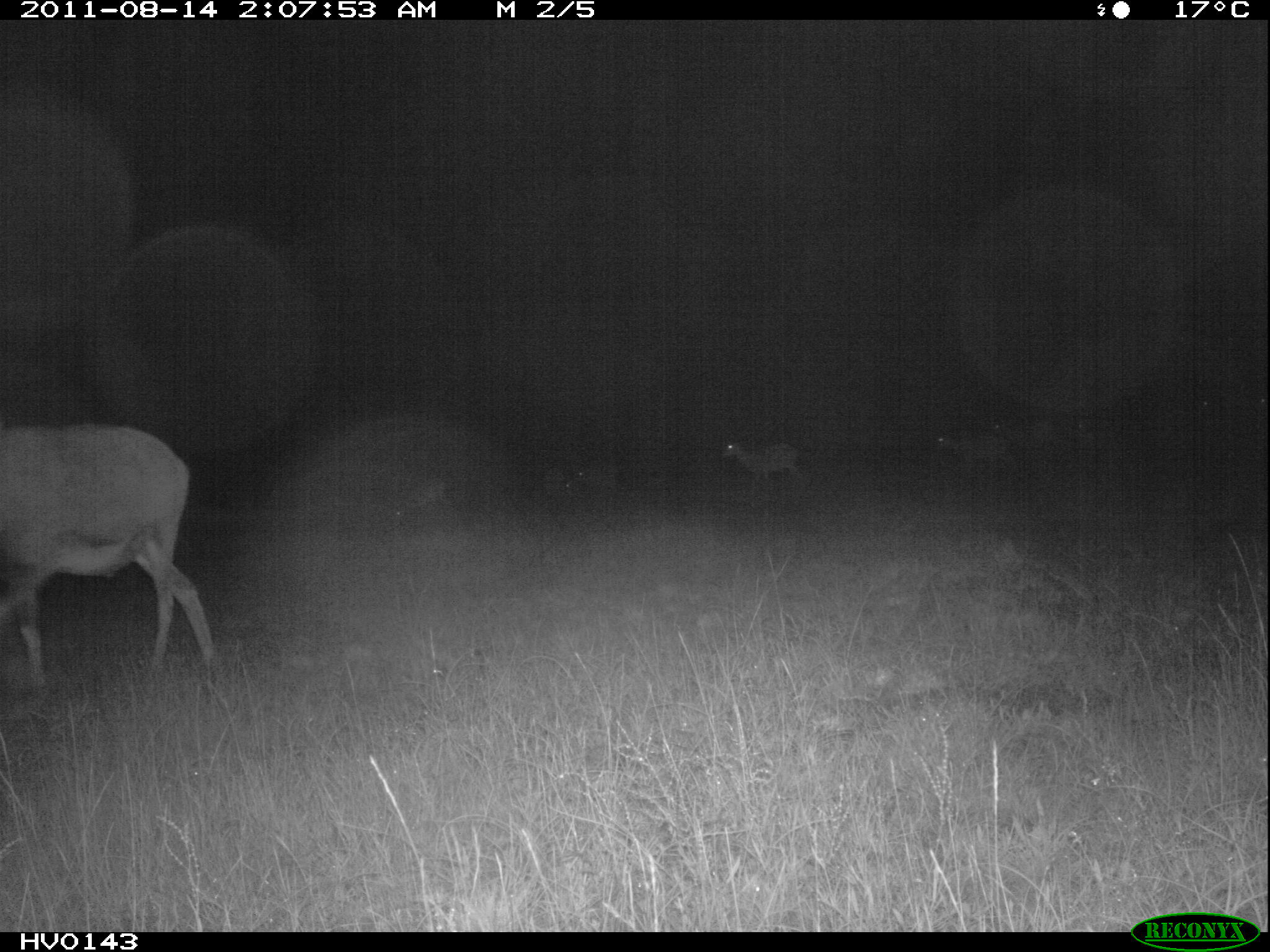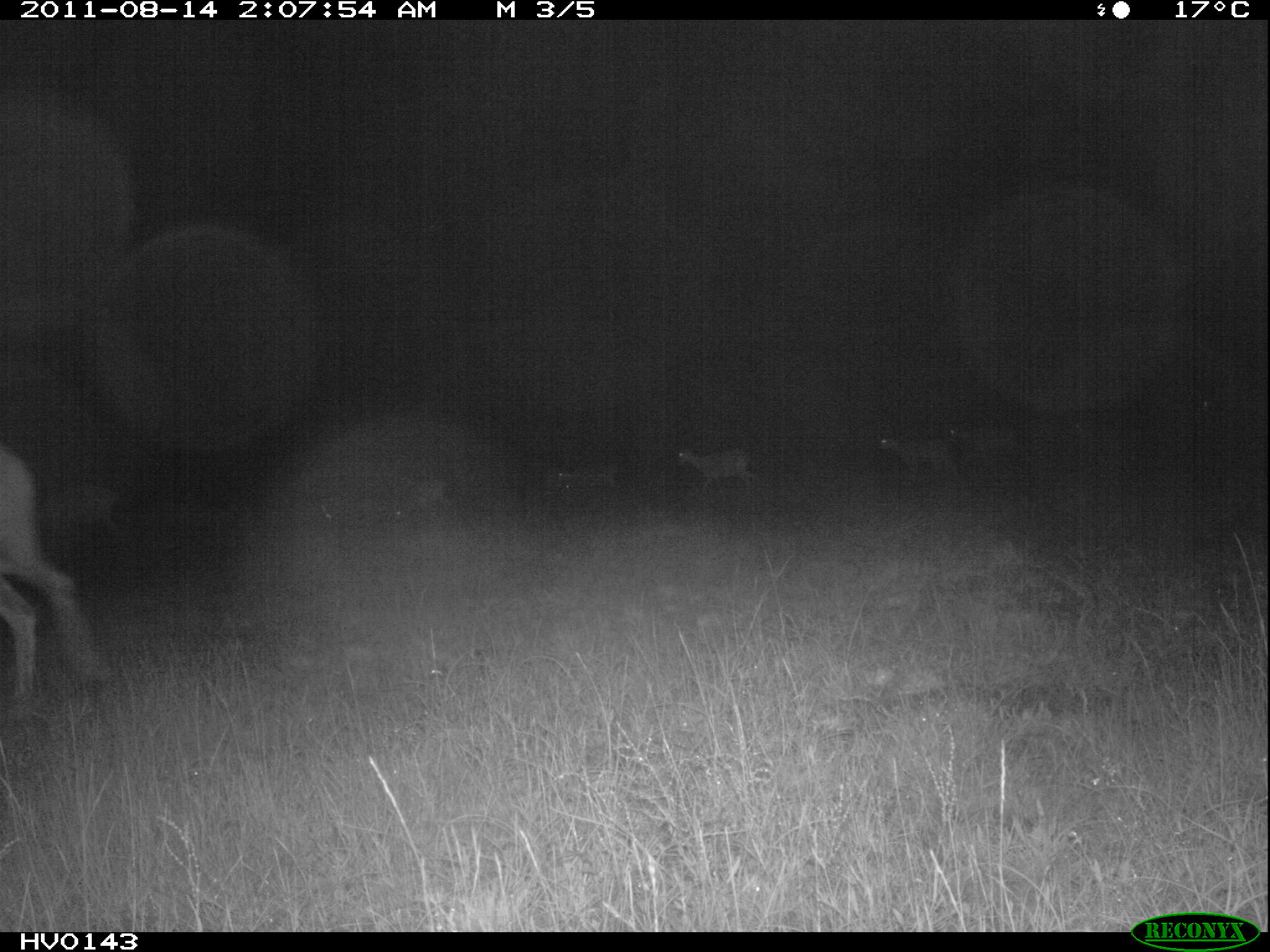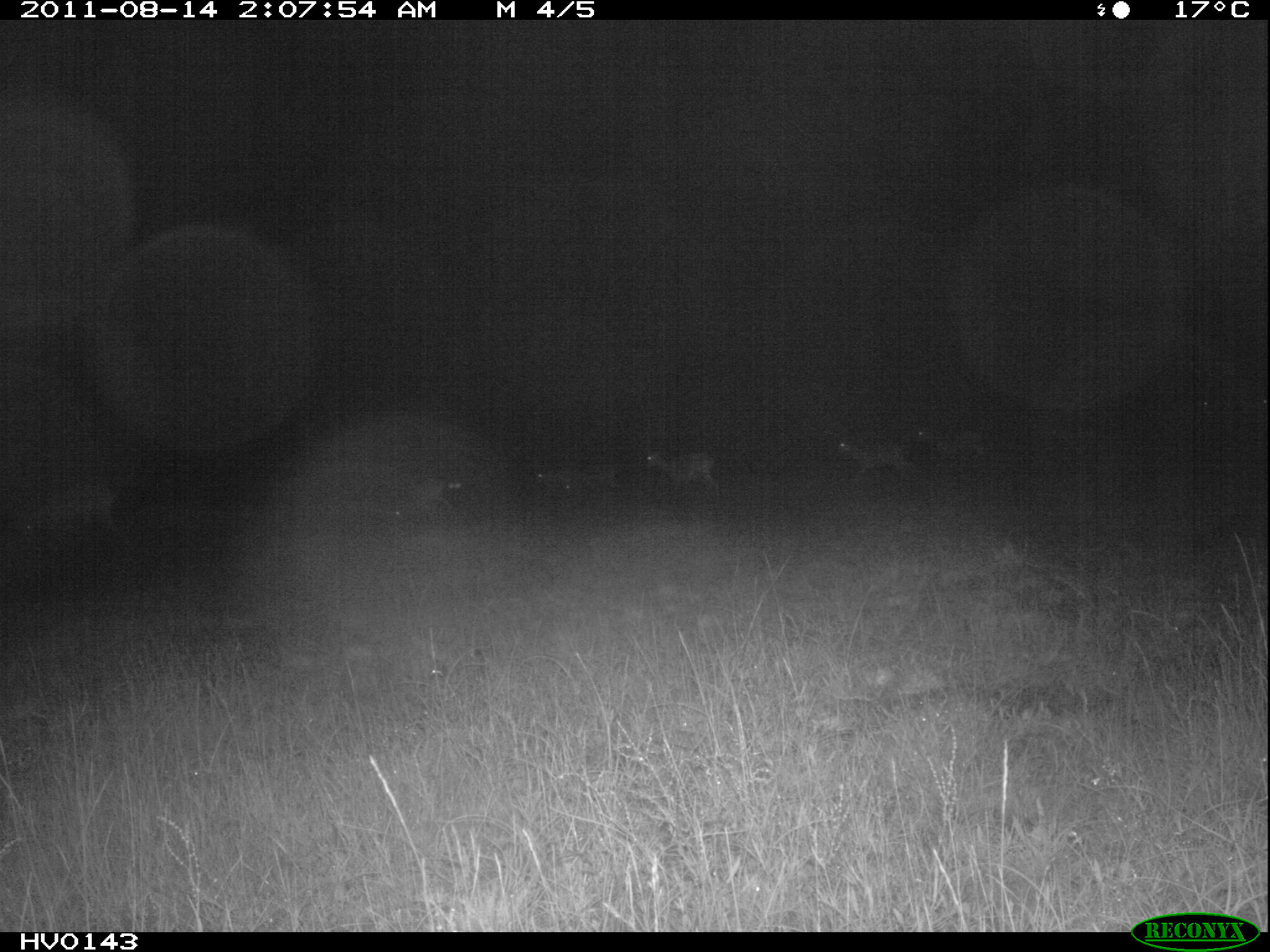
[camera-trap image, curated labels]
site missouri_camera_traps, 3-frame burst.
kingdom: Animalia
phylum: Chordata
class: Mammalia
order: Artiodactyla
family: Bovidae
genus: Ovis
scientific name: Ovis ammon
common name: mouflon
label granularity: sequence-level